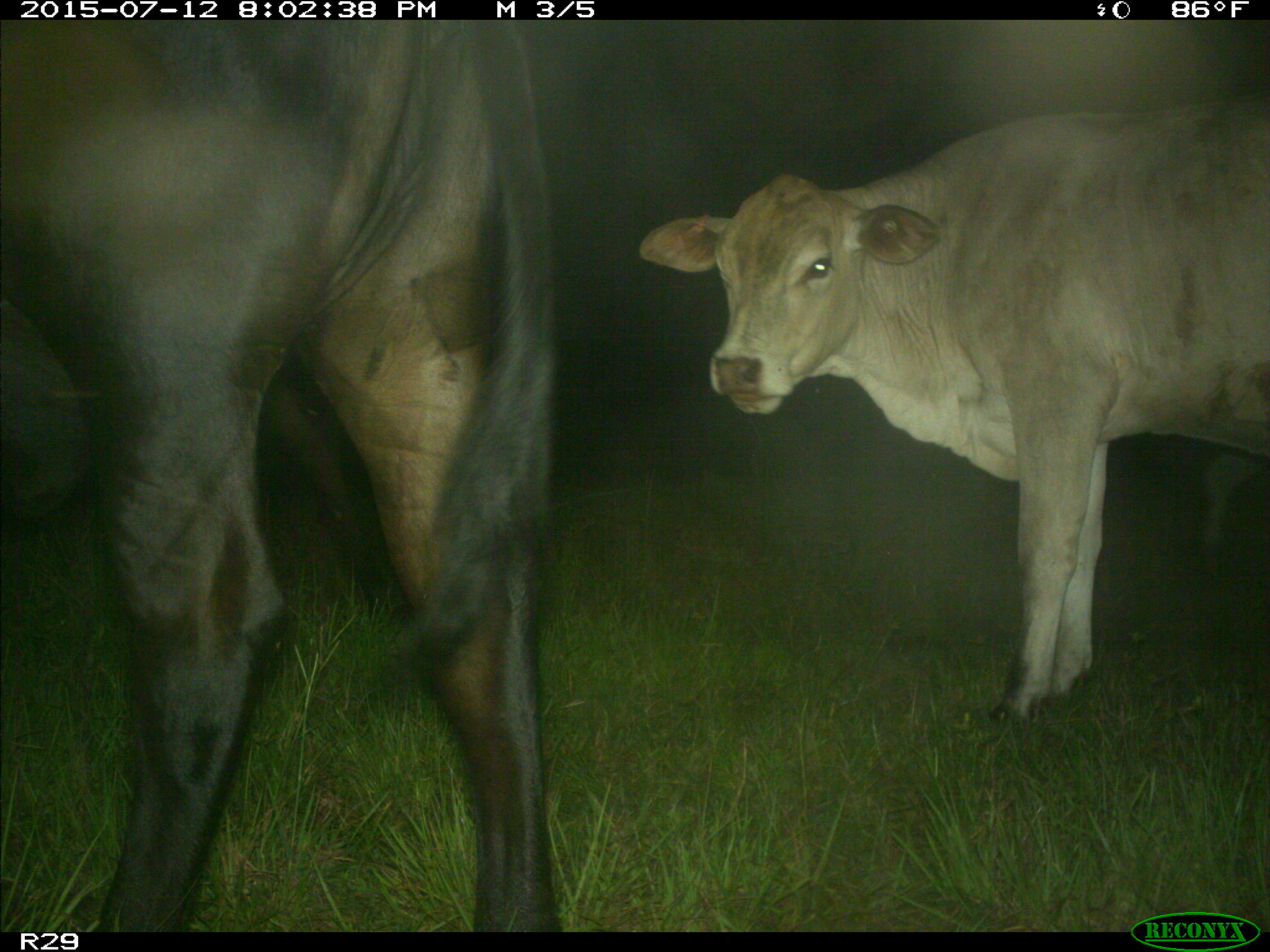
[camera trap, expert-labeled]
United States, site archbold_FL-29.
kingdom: Animalia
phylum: Chordata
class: Mammalia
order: Artiodactyla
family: Bovidae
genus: Bos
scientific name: Bos taurus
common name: domestic cow